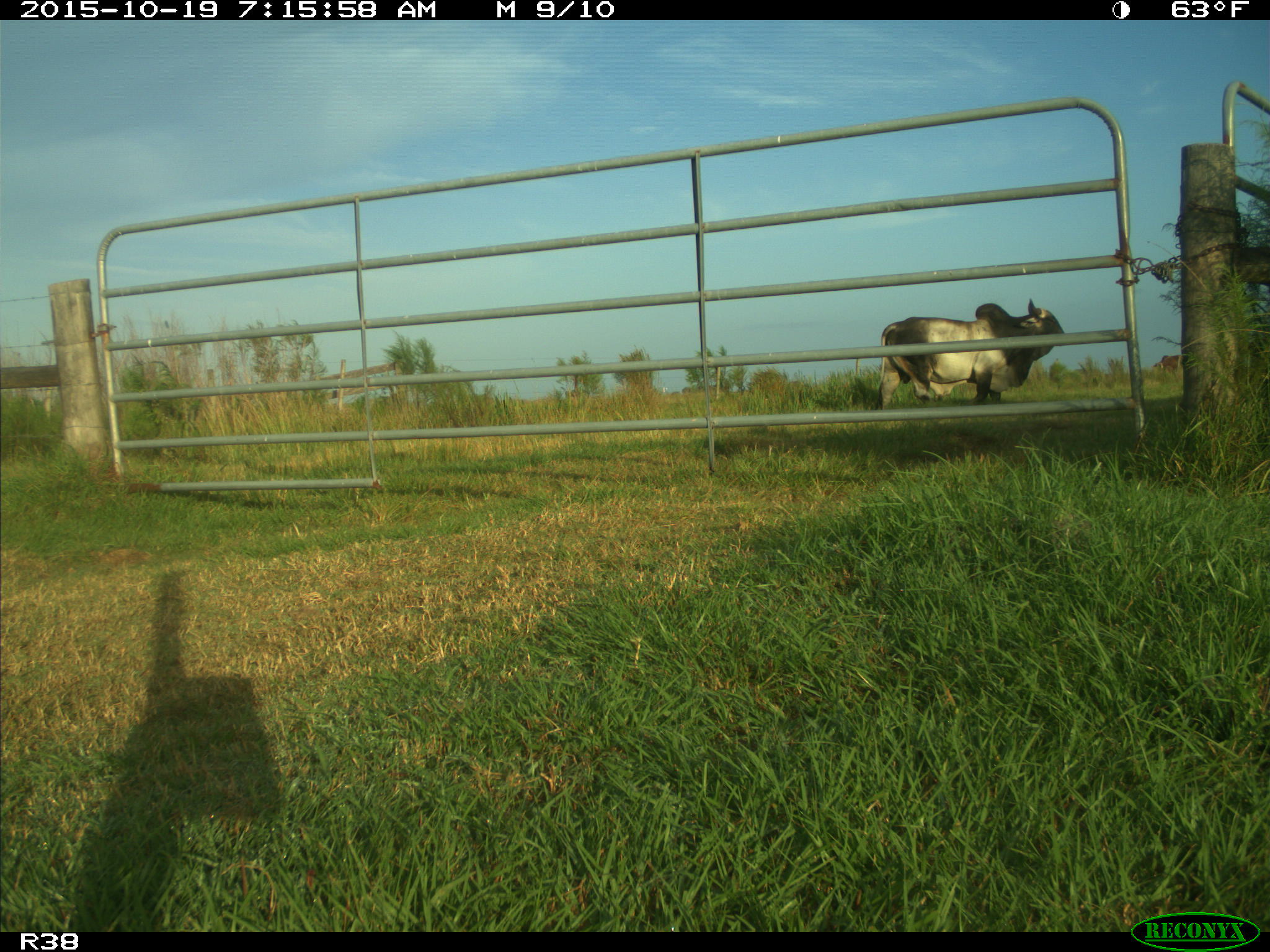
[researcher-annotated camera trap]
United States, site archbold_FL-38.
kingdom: Animalia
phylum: Chordata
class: Mammalia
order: Artiodactyla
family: Bovidae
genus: Bos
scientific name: Bos taurus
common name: domestic cow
Bos taurus (domestic cow).